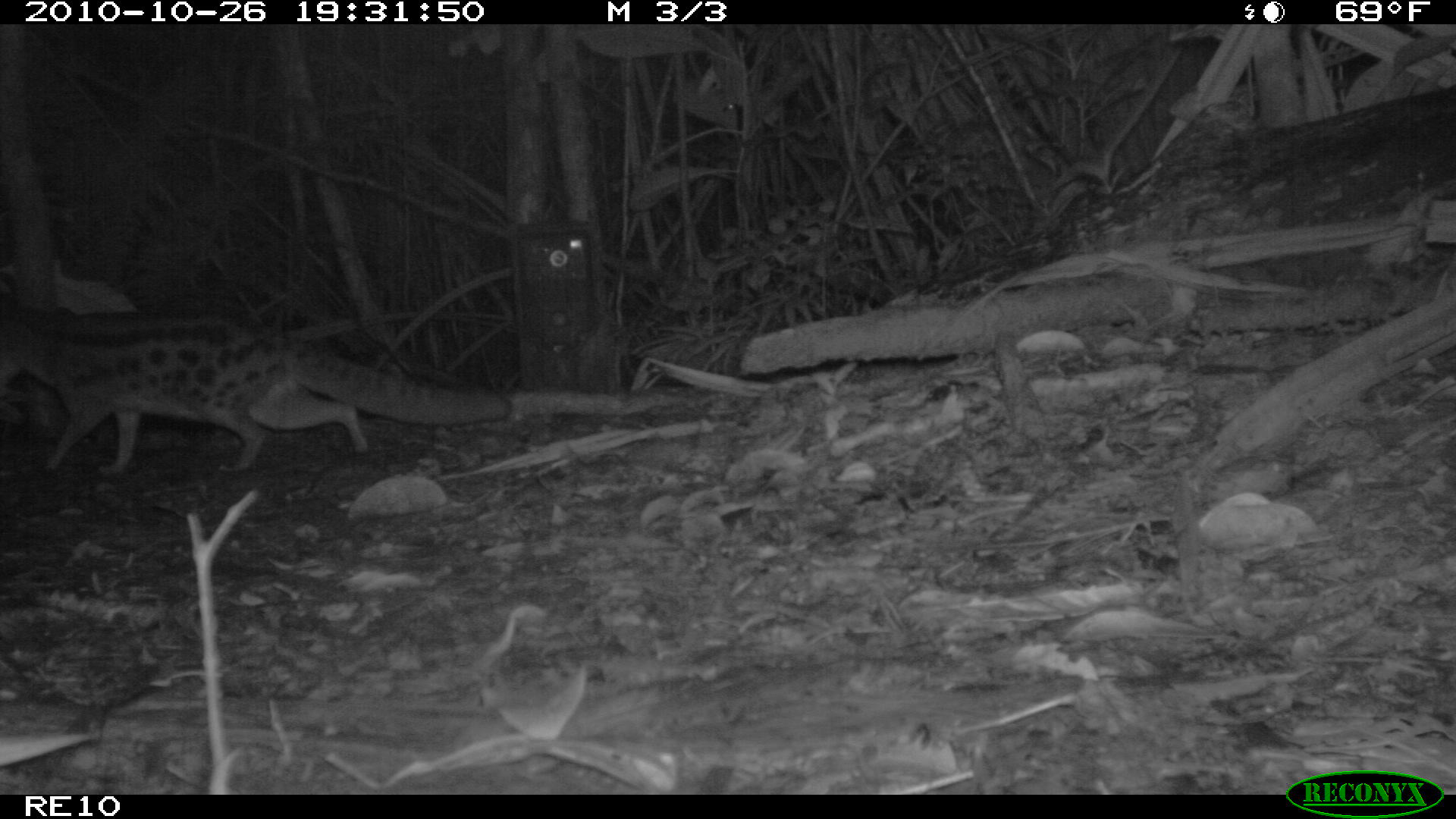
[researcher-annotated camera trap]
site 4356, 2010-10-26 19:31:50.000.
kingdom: Animalia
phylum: Chordata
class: Mammalia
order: Carnivora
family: Eupleridae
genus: Fossa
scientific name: Fossa fossana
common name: fanaloka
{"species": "Fossa fossana (fanaloka)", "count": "1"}